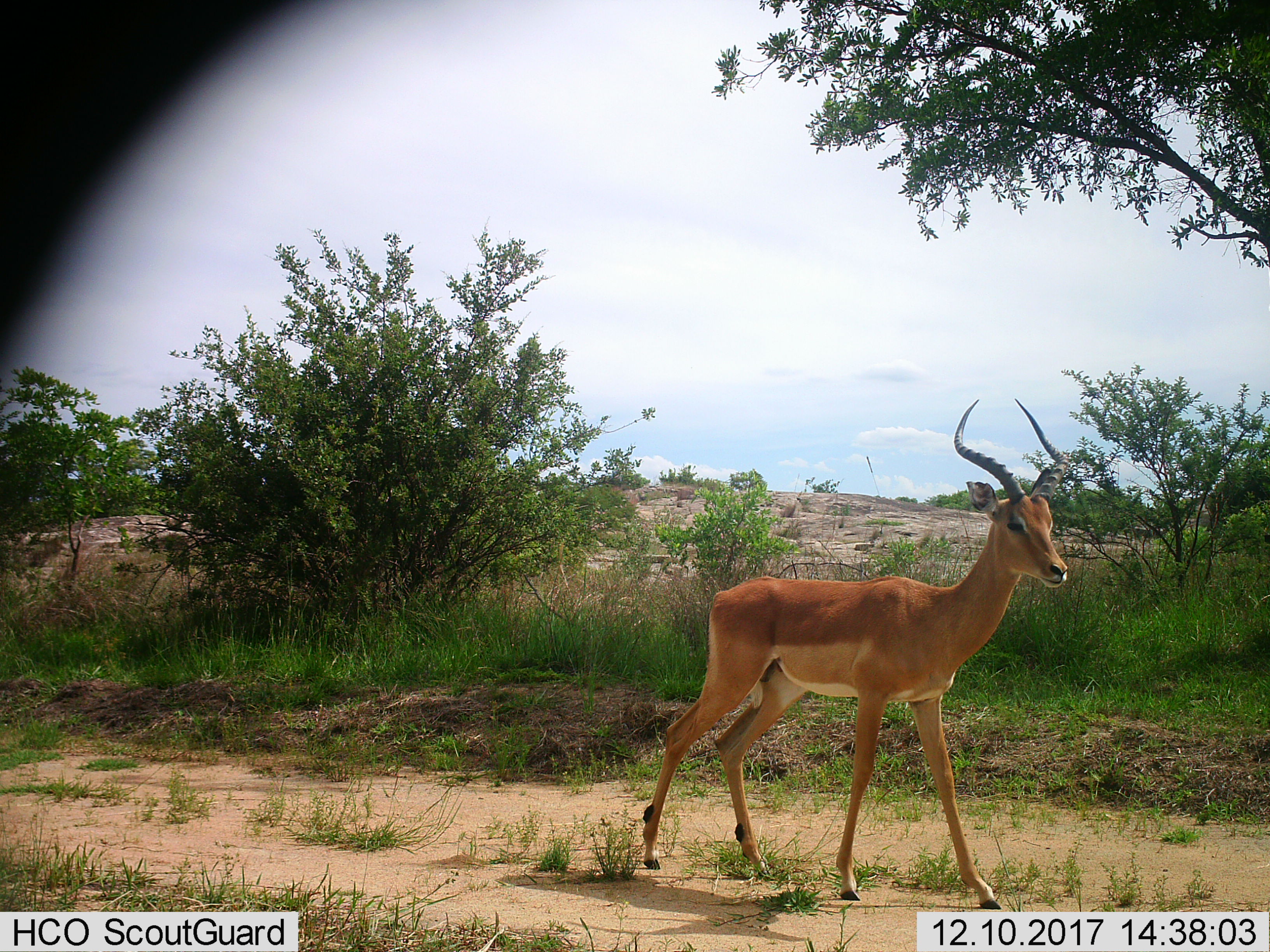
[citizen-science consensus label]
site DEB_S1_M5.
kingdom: Animalia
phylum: Chordata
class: Mammalia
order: Artiodactyla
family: Bovidae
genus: Aepyceros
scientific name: Aepyceros melampus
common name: impala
Impala (Aepyceros melampus), count 1. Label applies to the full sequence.